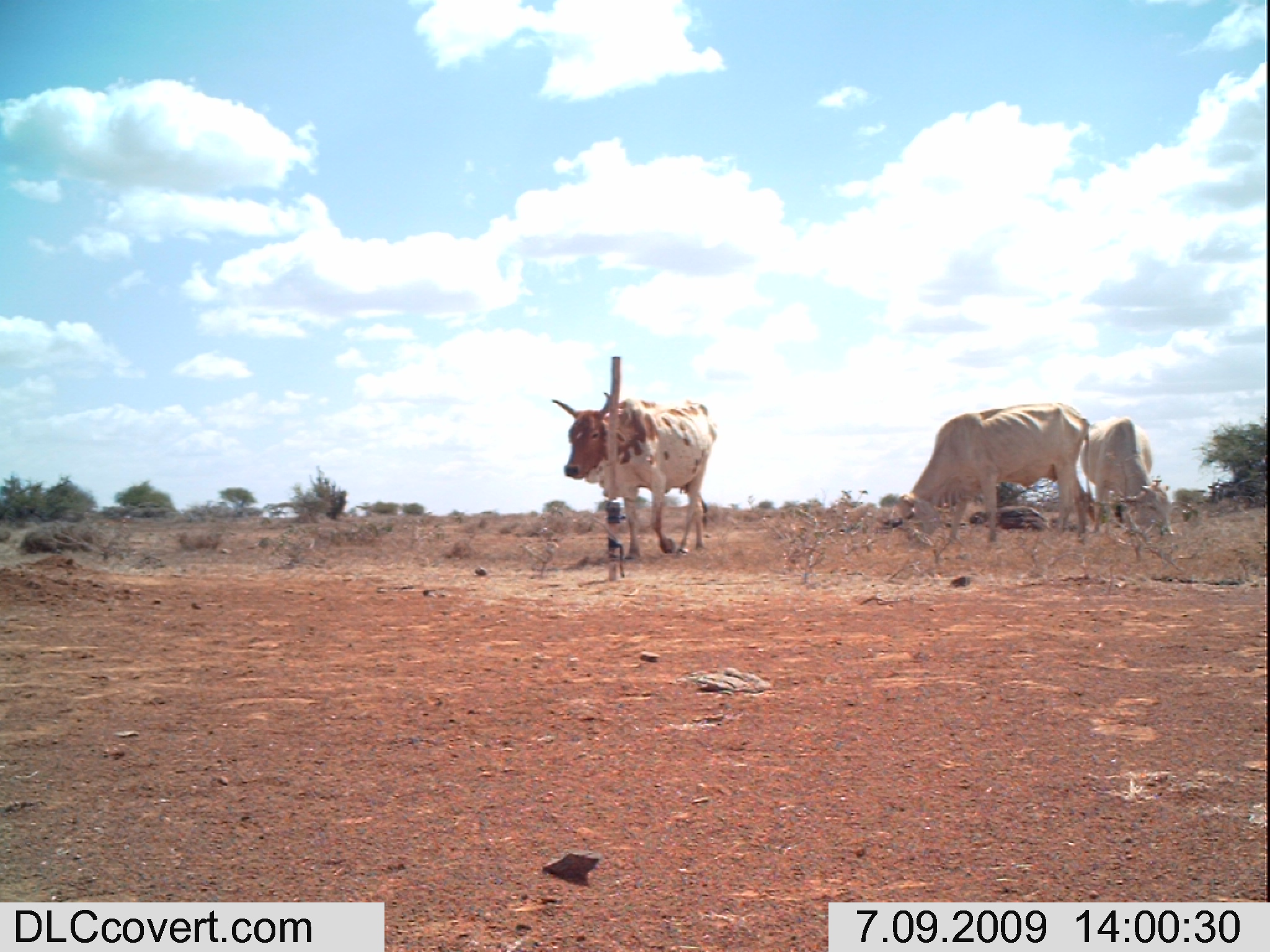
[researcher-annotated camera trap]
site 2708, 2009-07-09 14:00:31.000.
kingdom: Animalia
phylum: Chordata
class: Mammalia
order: Artiodactyla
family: Bovidae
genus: Bos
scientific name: Bos taurus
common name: domestic cattle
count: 3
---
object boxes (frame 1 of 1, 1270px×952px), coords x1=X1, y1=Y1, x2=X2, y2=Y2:
bos taurus: x1=892, y1=400, x2=1097, y2=553; x1=551, y1=391, x2=719, y2=558; x1=1077, y1=414, x2=1175, y2=539